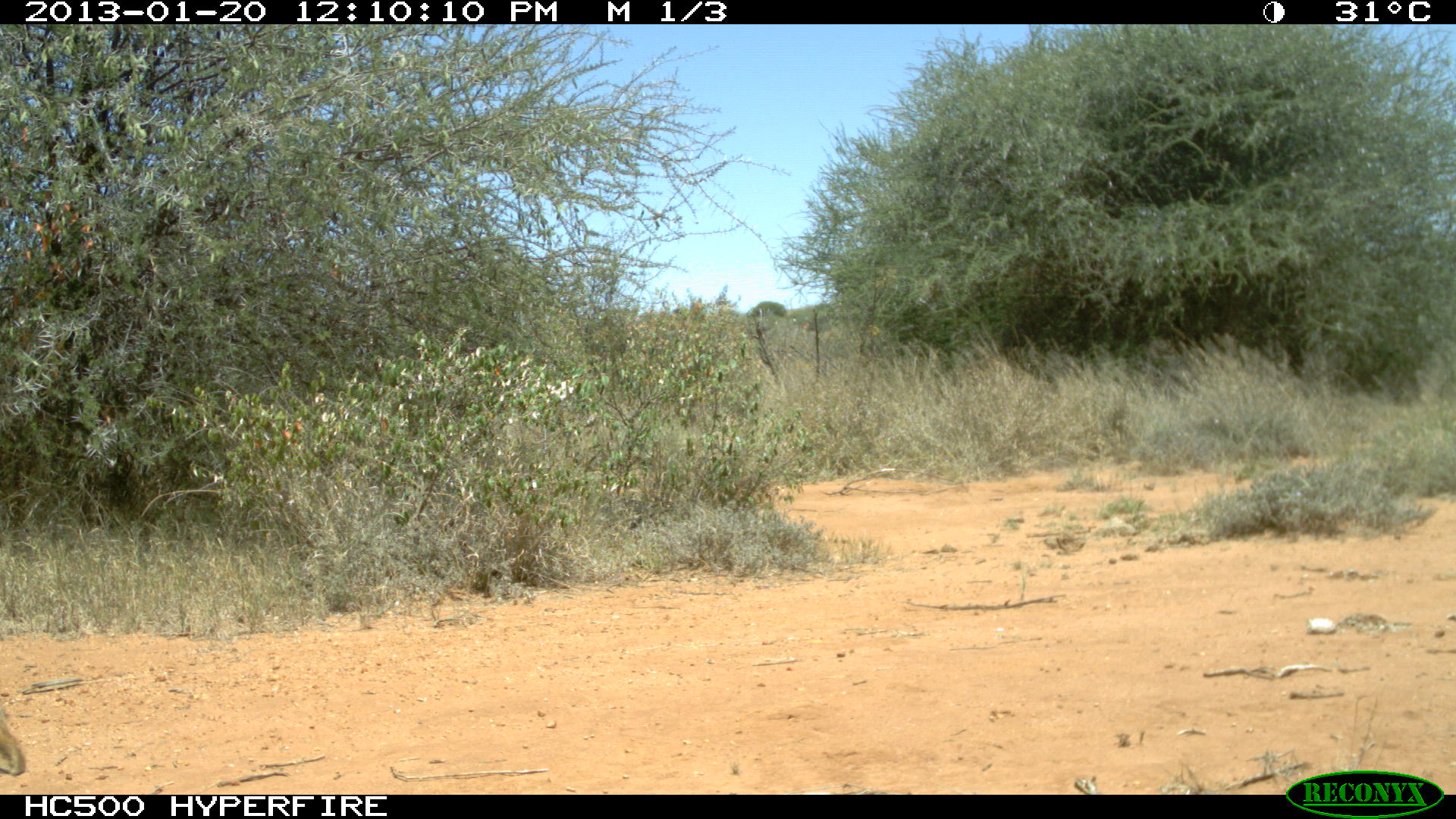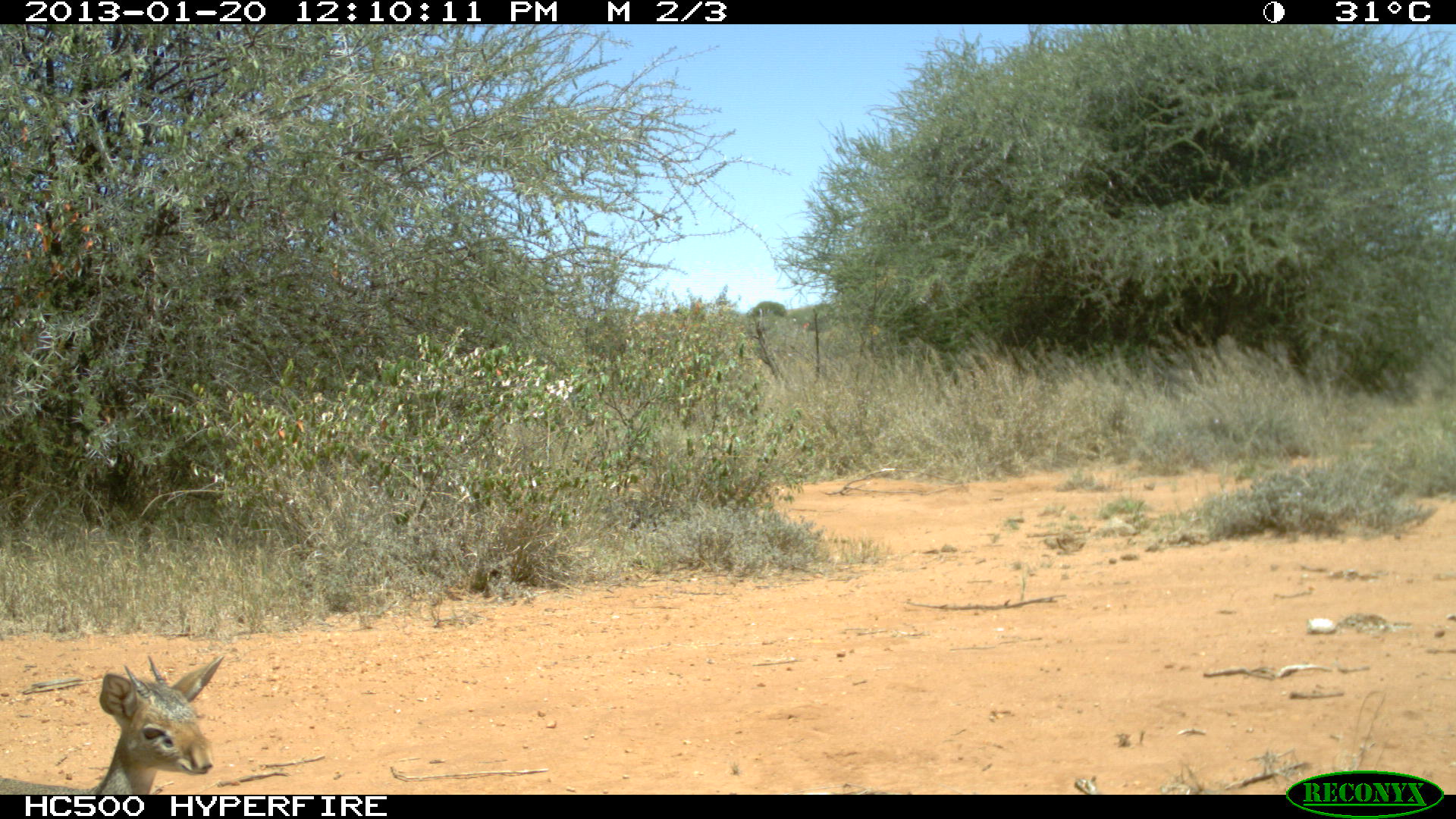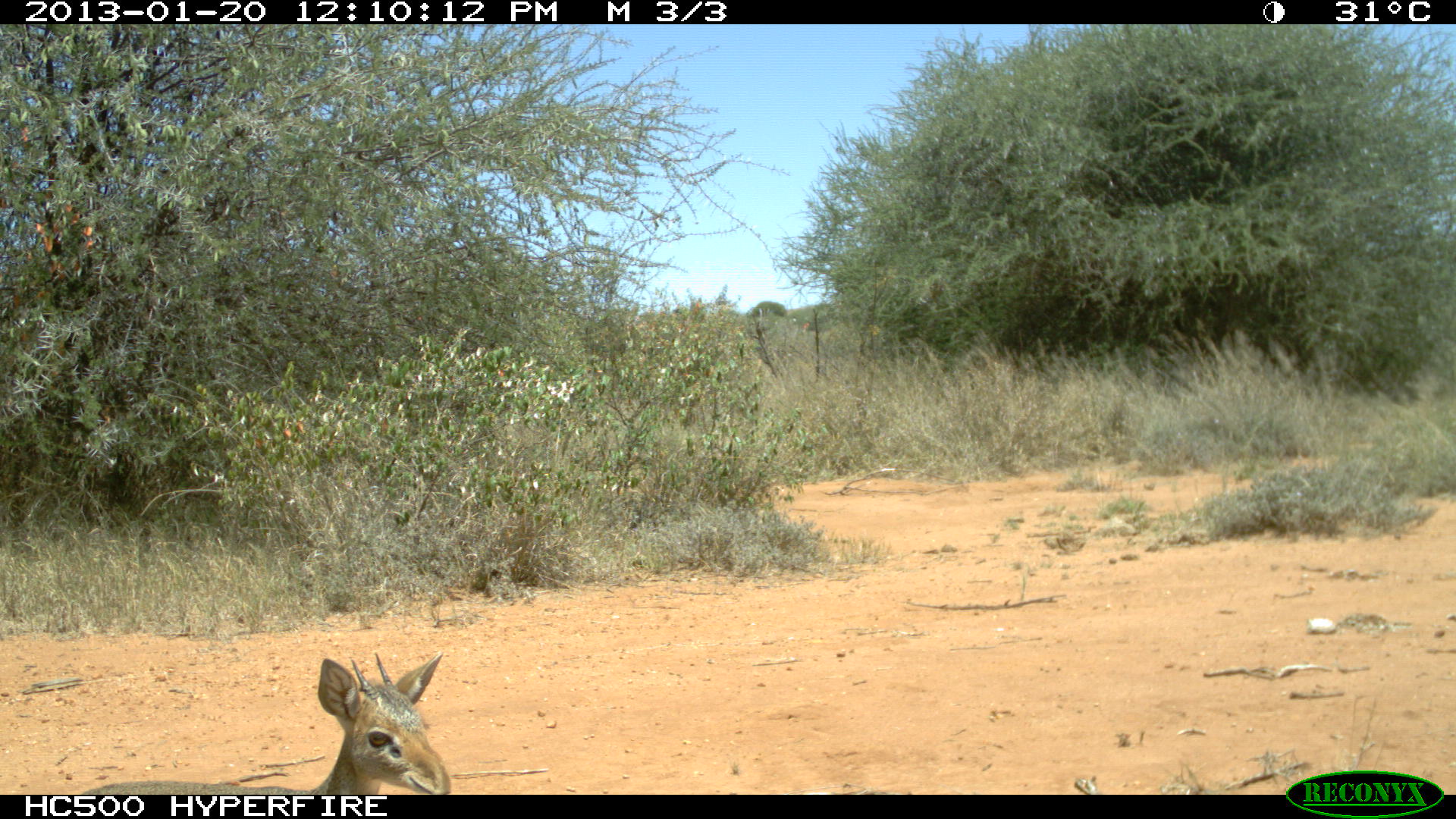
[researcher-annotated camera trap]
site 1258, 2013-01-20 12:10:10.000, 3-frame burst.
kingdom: Animalia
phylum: Chordata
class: Mammalia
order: Artiodactyla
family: Bovidae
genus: Madoqua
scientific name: Madoqua guentheri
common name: günther's dik-dik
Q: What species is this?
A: Madoqua guentheri (günther's dik-dik).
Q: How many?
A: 1.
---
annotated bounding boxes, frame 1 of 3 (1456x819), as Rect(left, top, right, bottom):
madoqua guentheri: Rect(0, 712, 24, 774)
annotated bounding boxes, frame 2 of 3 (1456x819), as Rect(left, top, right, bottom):
madoqua guentheri: Rect(1, 655, 225, 794)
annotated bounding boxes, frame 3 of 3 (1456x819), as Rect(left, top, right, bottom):
madoqua guentheri: Rect(74, 649, 451, 794)